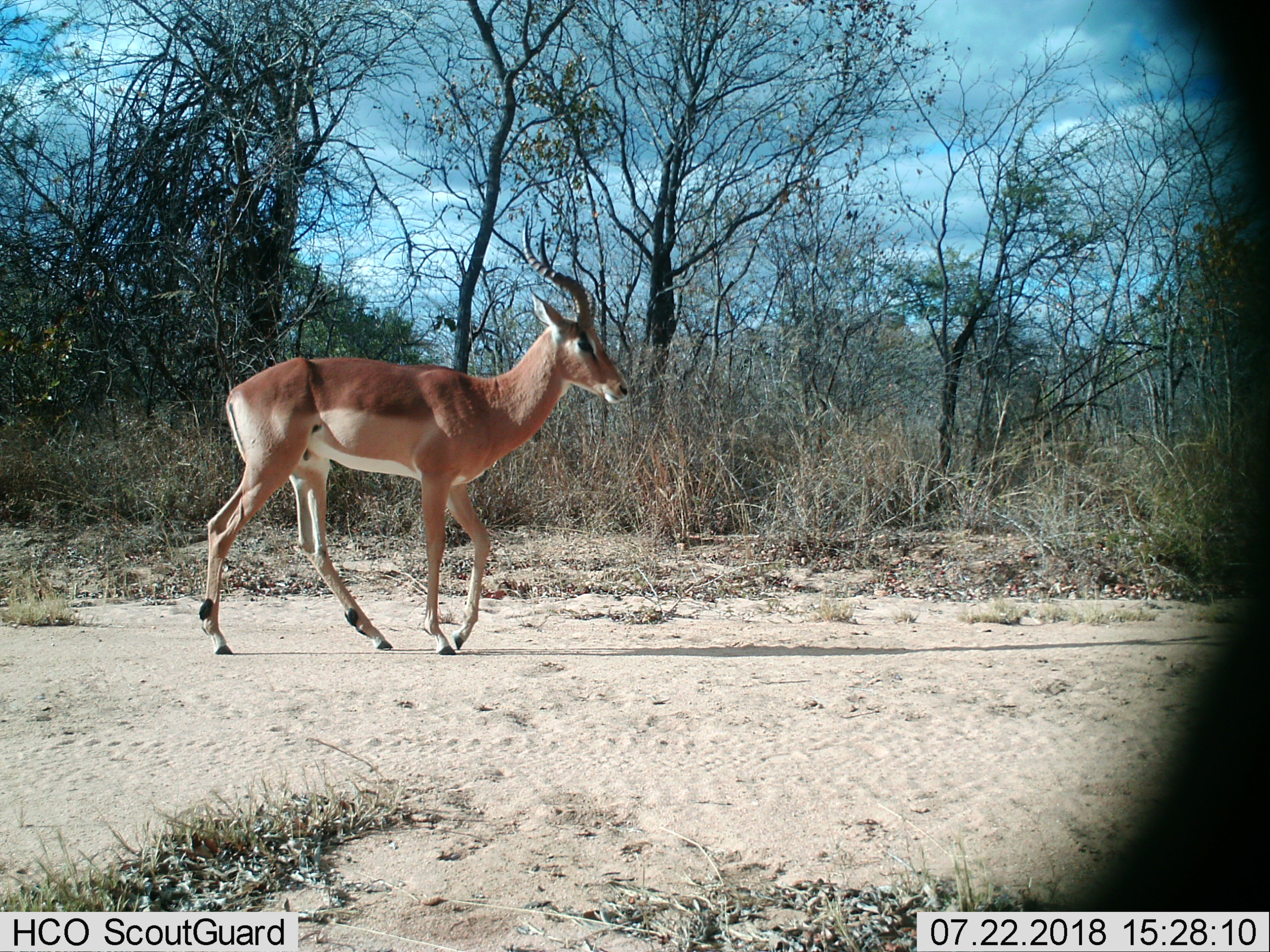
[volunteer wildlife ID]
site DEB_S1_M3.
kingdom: Animalia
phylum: Chordata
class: Mammalia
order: Artiodactyla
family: Bovidae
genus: Aepyceros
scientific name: Aepyceros melampus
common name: impala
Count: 1.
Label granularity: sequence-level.